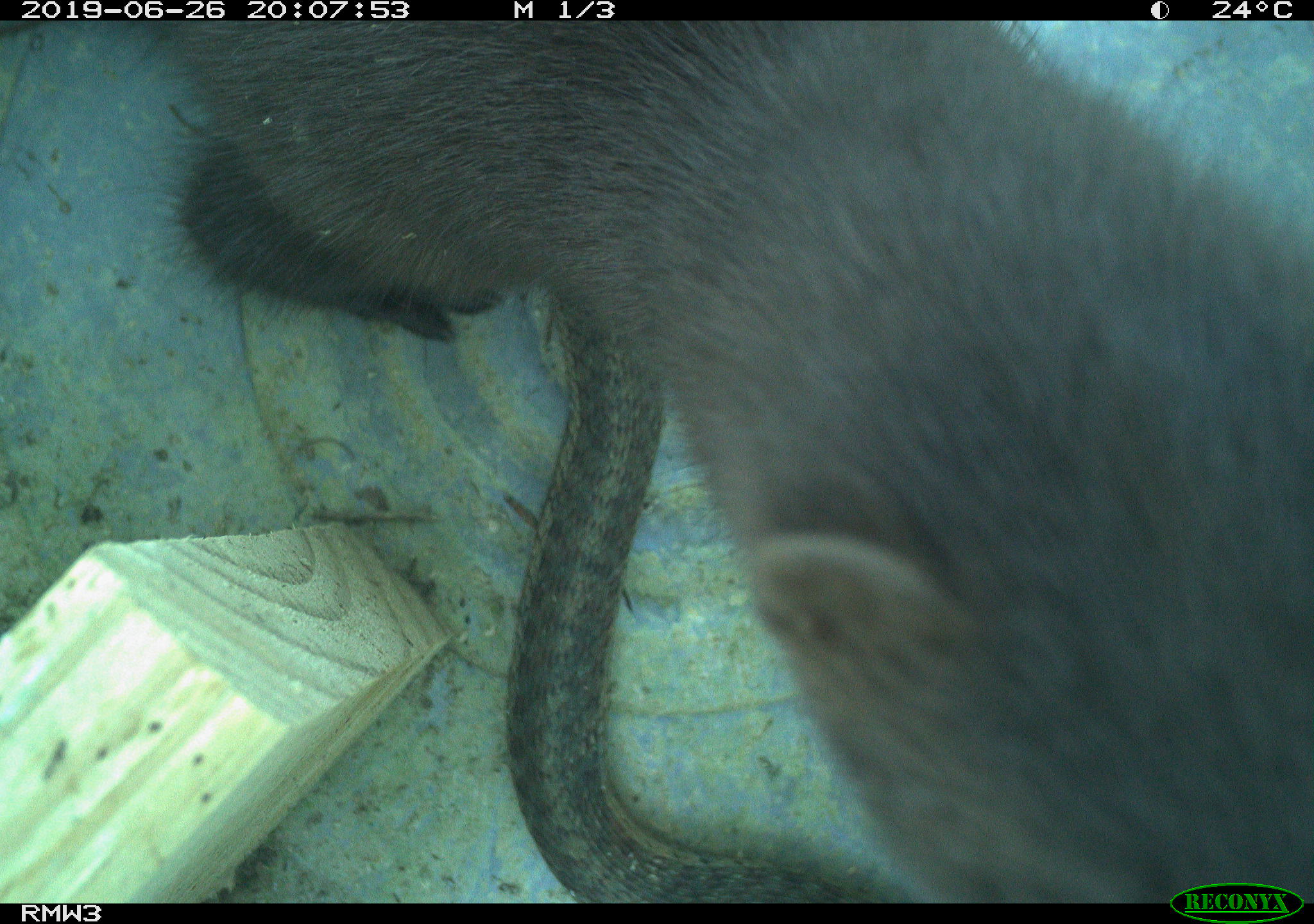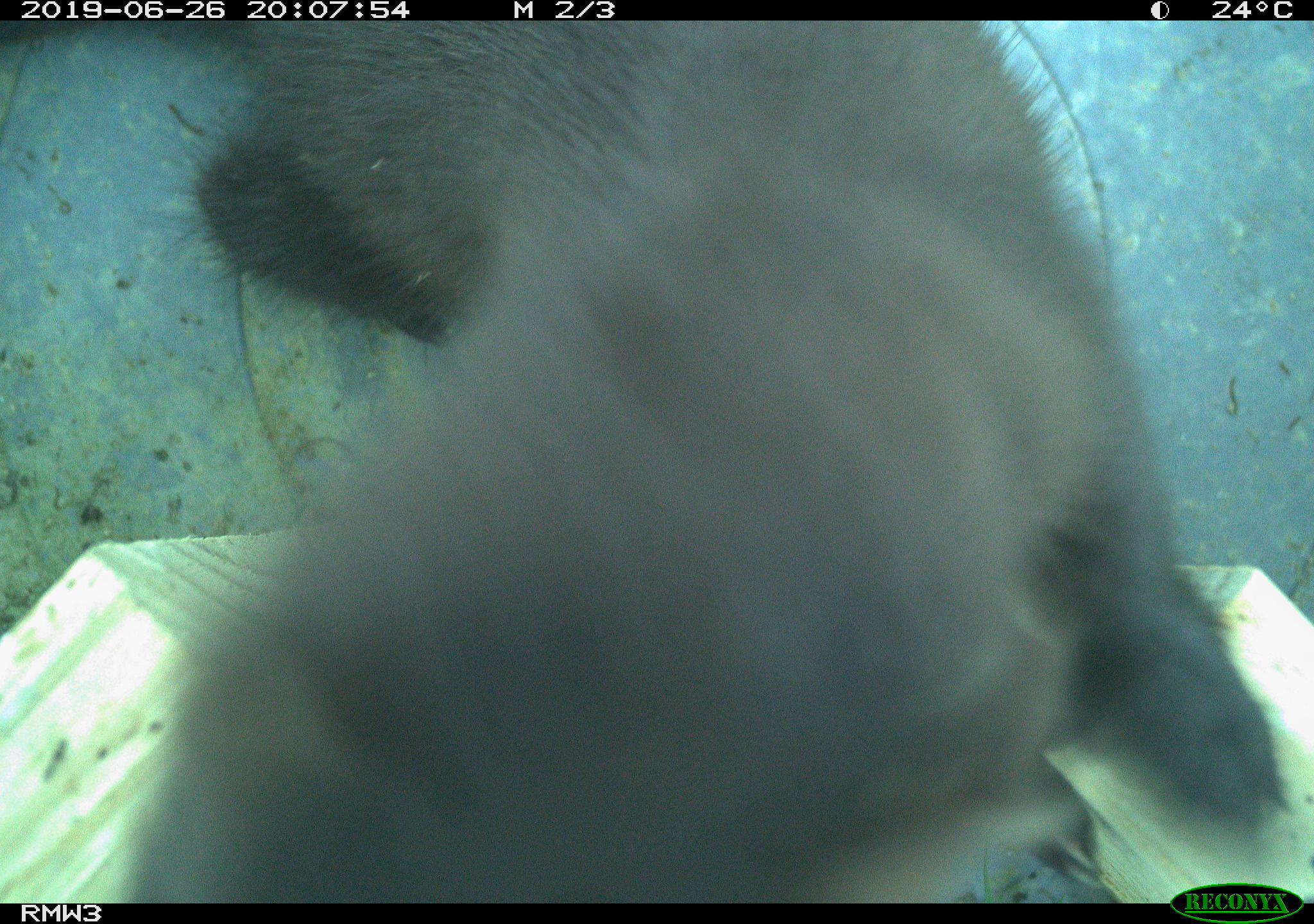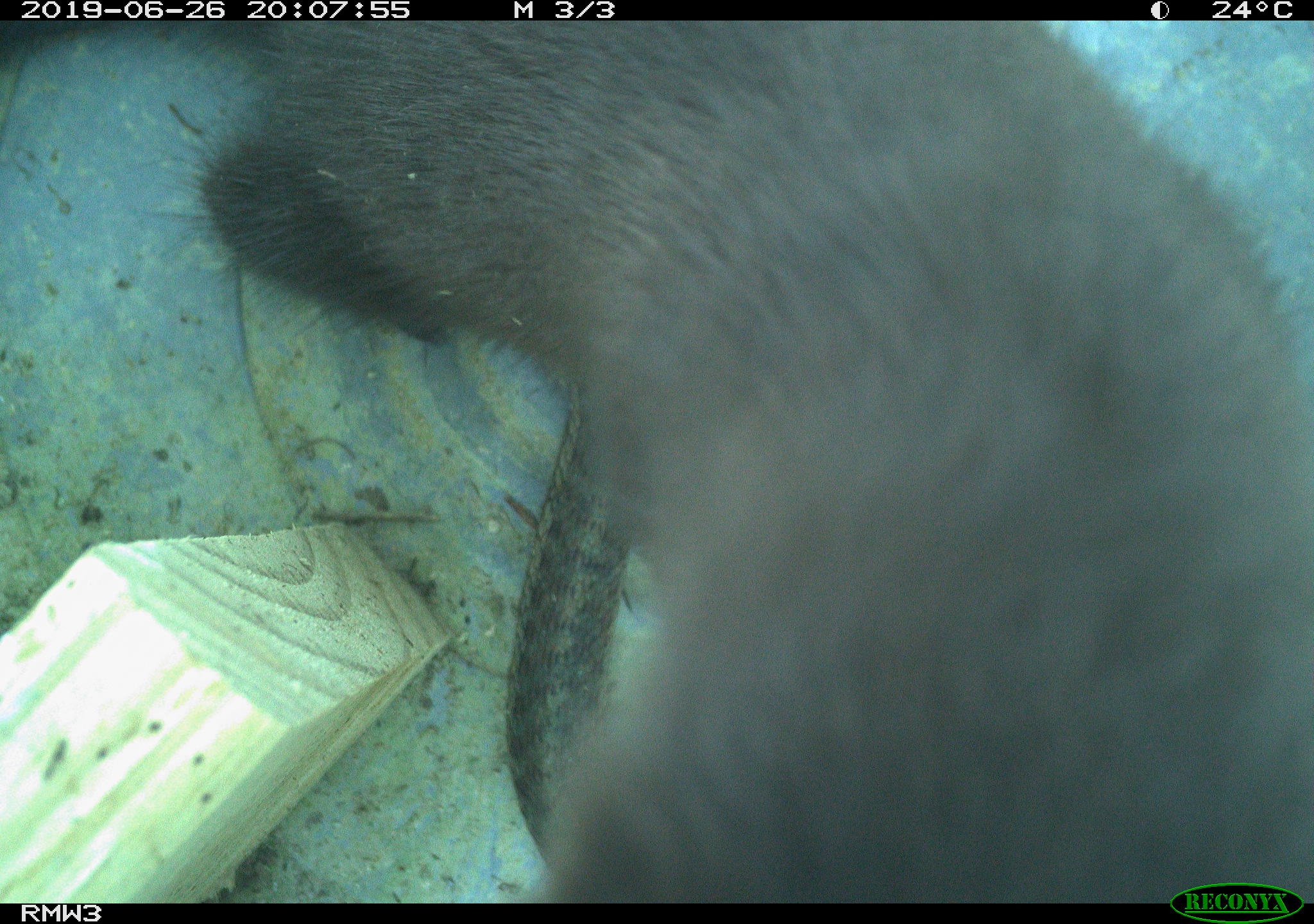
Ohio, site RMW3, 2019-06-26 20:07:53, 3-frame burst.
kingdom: Animalia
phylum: Chordata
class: Mammalia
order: Carnivora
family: Mustelidae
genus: Neogale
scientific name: Neogale vison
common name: american mink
American mink (Neogale vison).